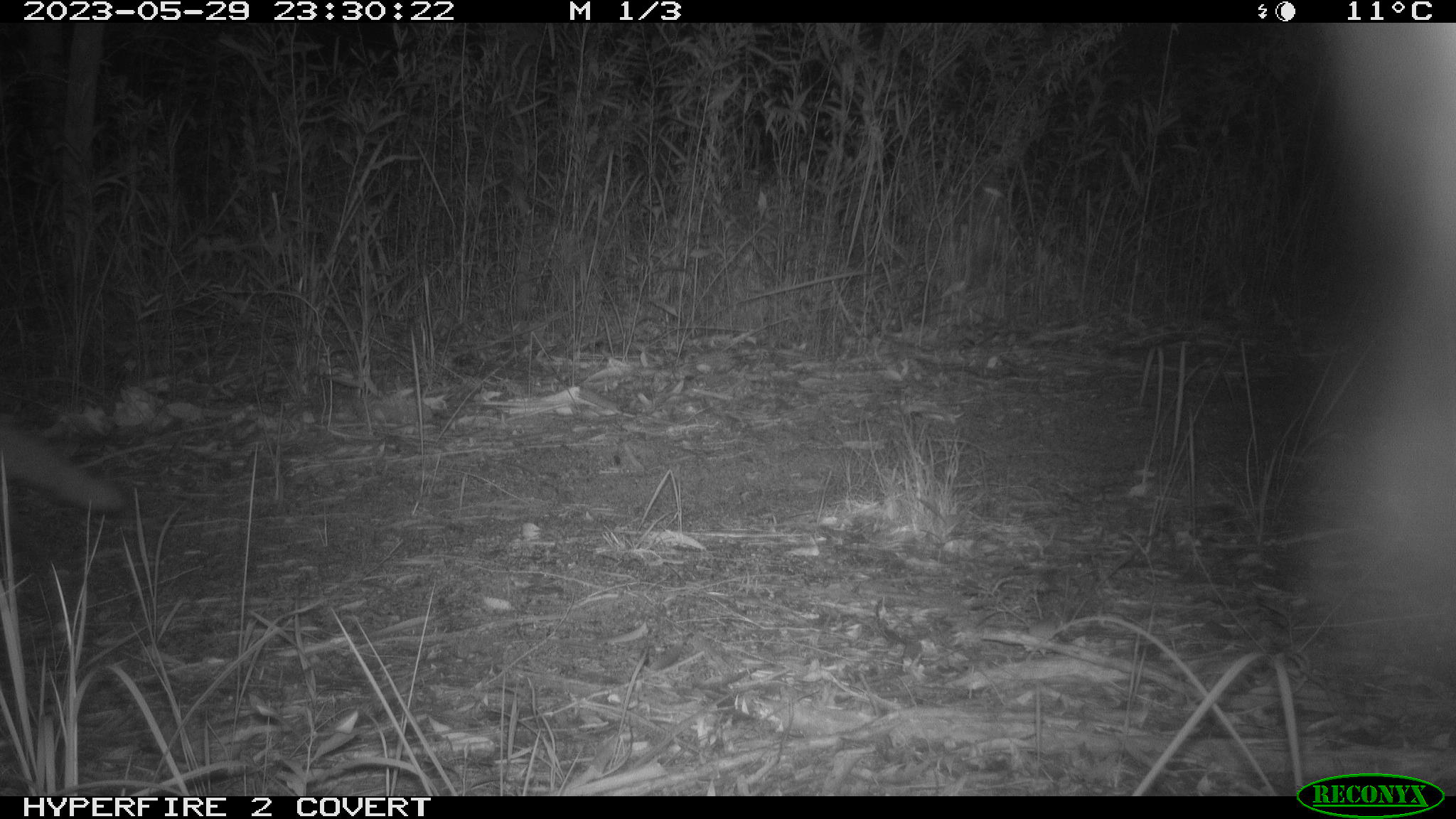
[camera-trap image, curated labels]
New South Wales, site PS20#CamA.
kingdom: Animalia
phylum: Chordata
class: Mammalia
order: Carnivora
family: Canidae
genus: Vulpes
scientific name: Vulpes vulpes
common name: red fox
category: fox